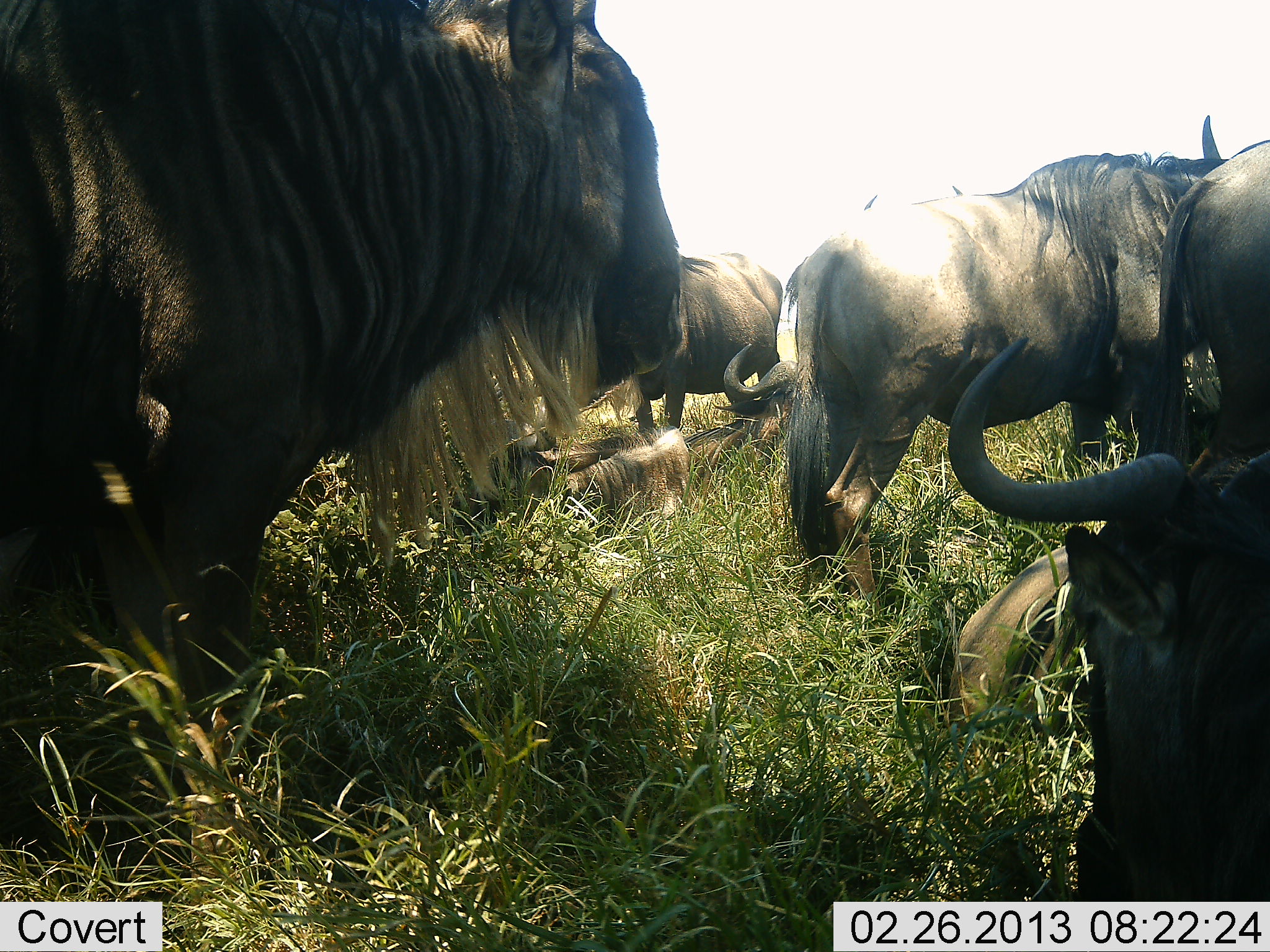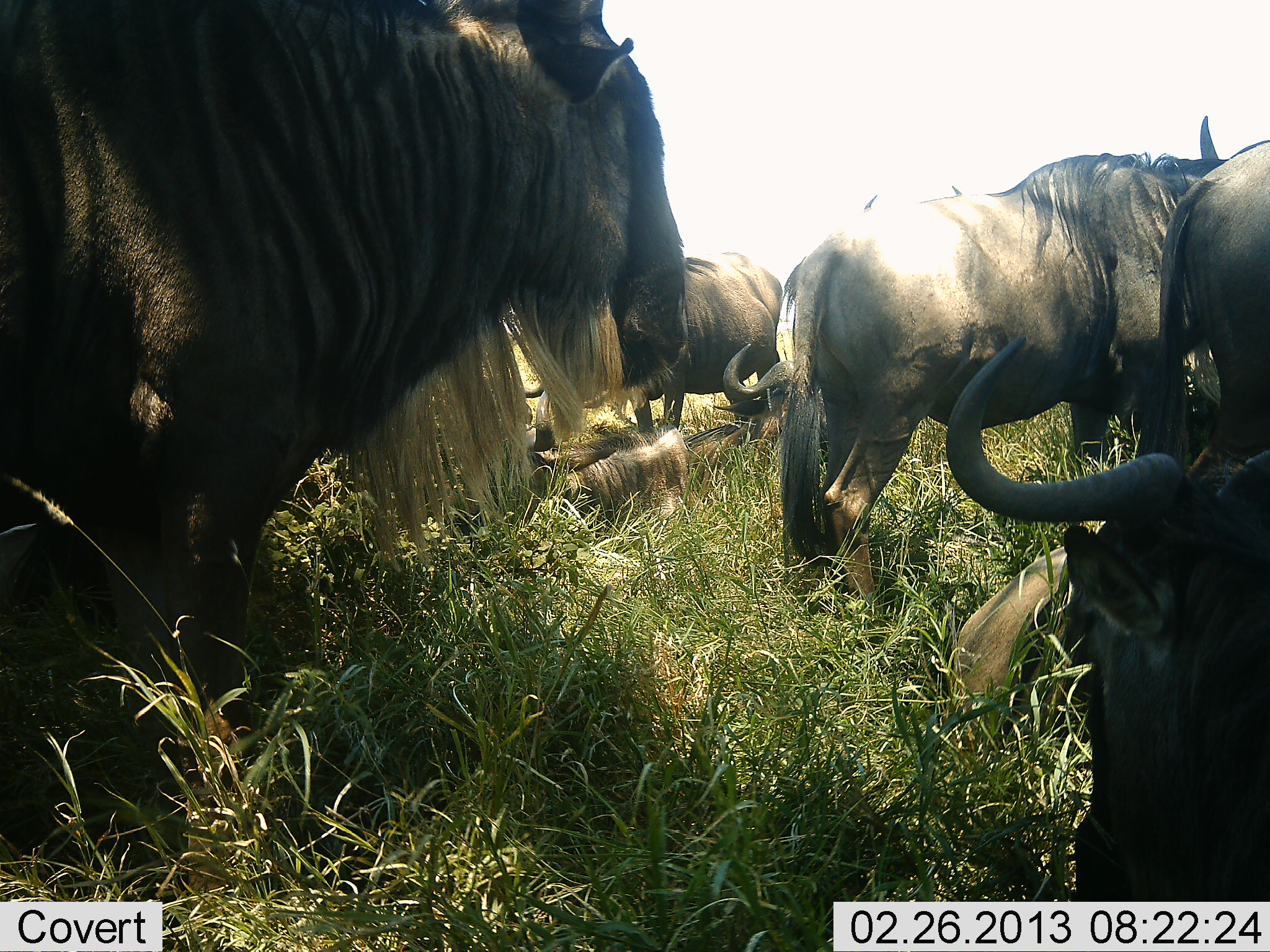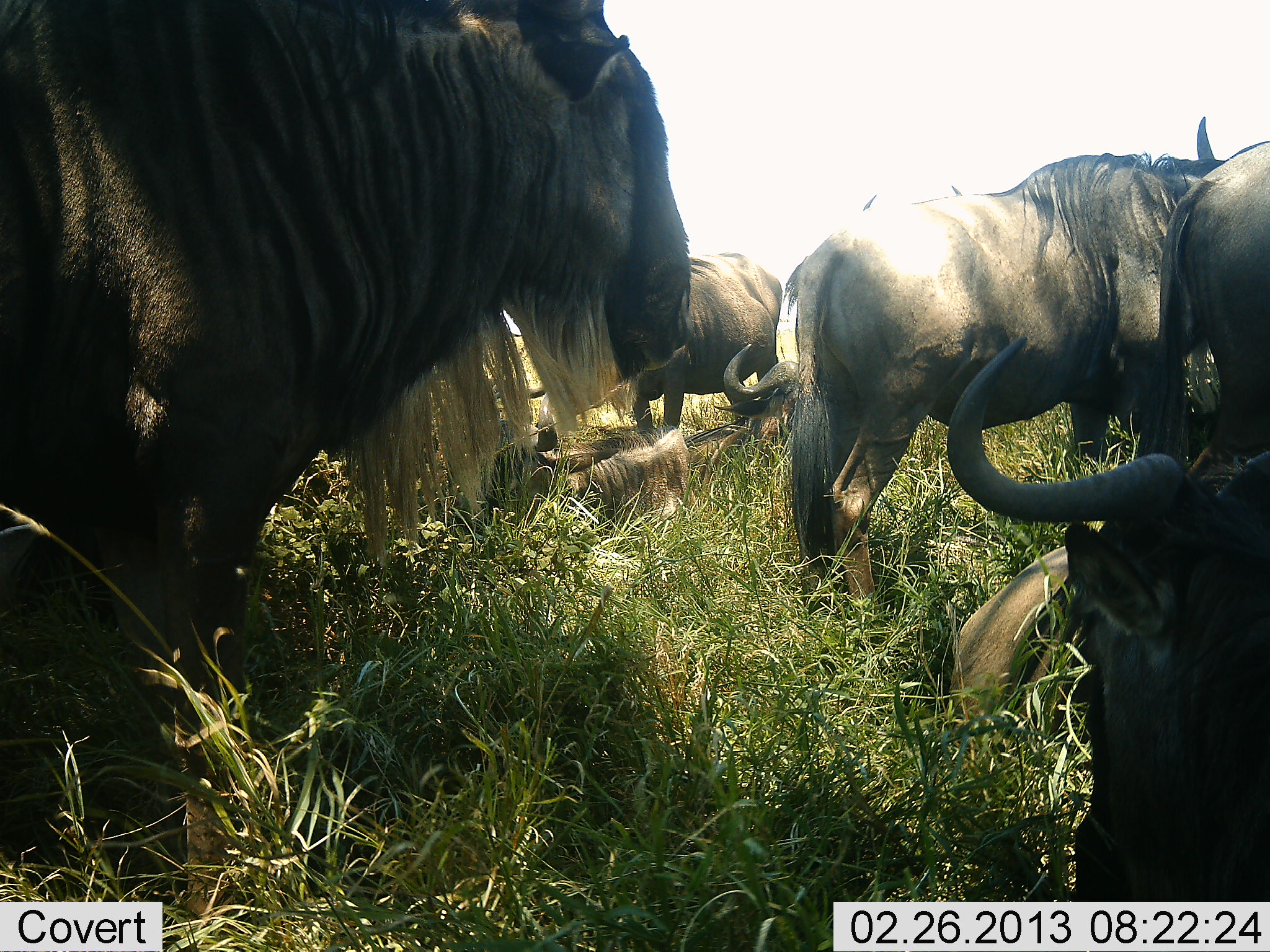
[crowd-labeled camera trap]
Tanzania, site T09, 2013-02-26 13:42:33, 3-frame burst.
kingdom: Animalia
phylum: Chordata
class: Mammalia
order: Artiodactyla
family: Bovidae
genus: Connochaetes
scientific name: Connochaetes taurinus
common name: blue wildebeest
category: wildebeest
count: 6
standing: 65%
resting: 96%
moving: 4%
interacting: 9%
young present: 4%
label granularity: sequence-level